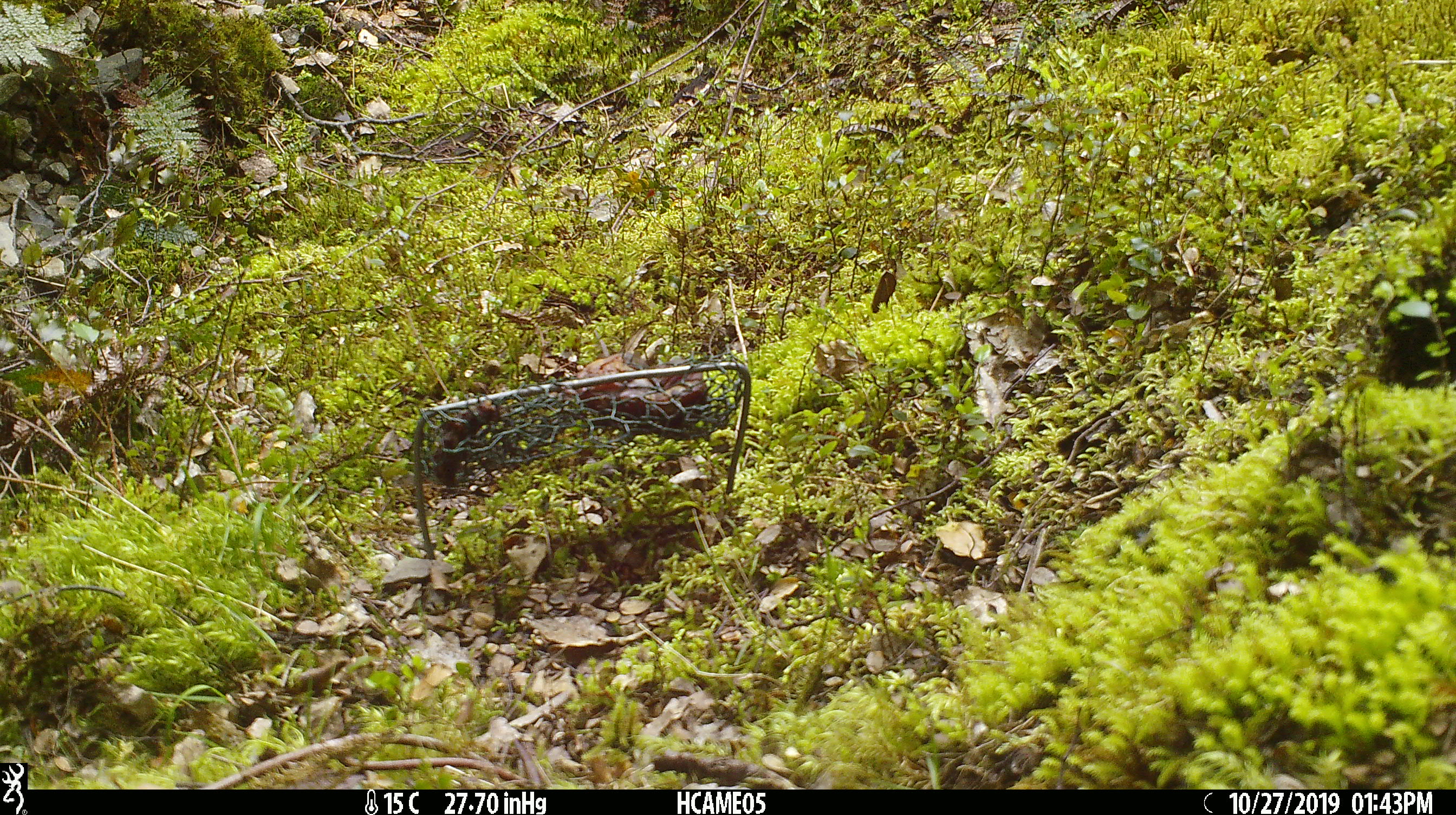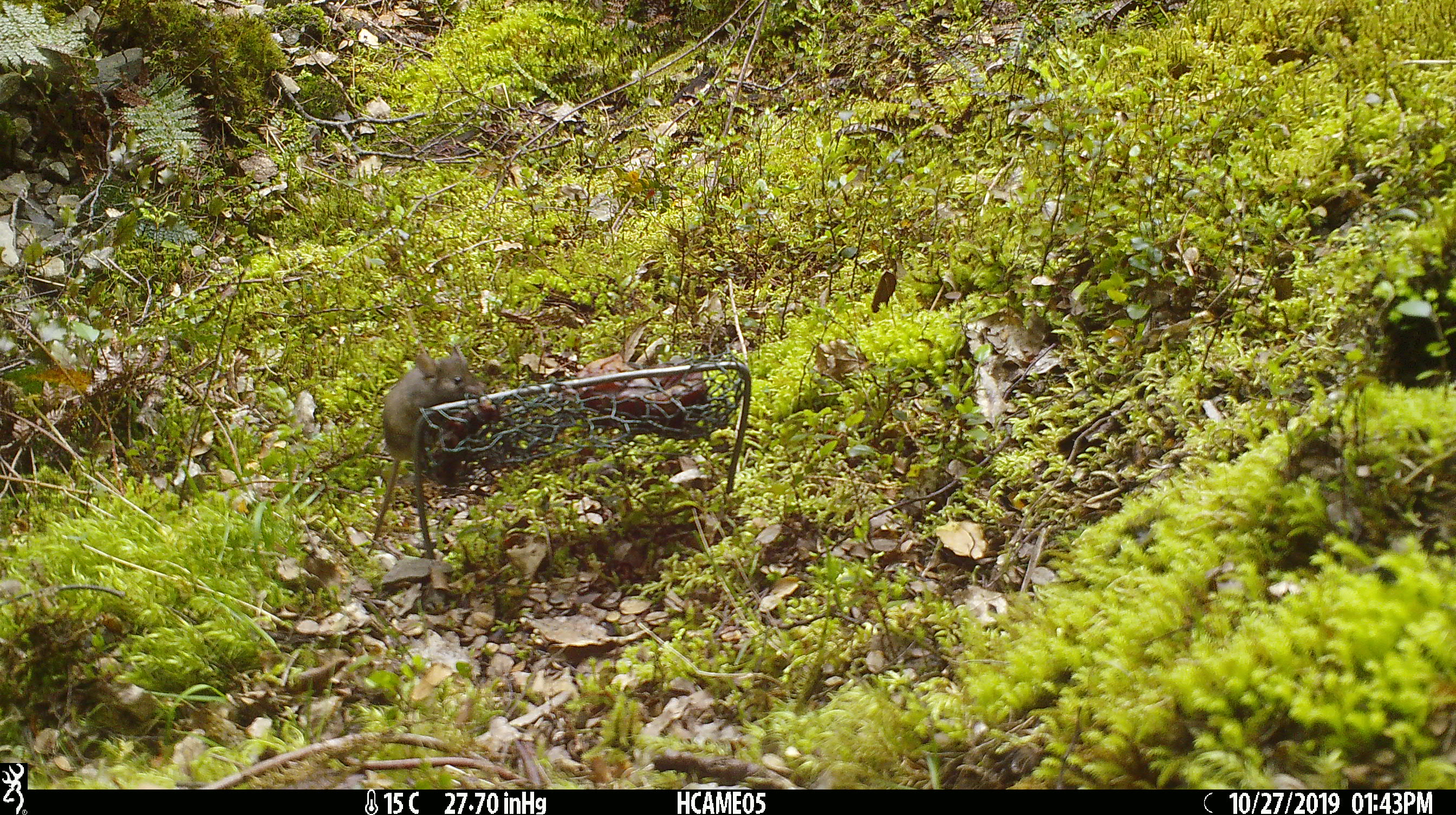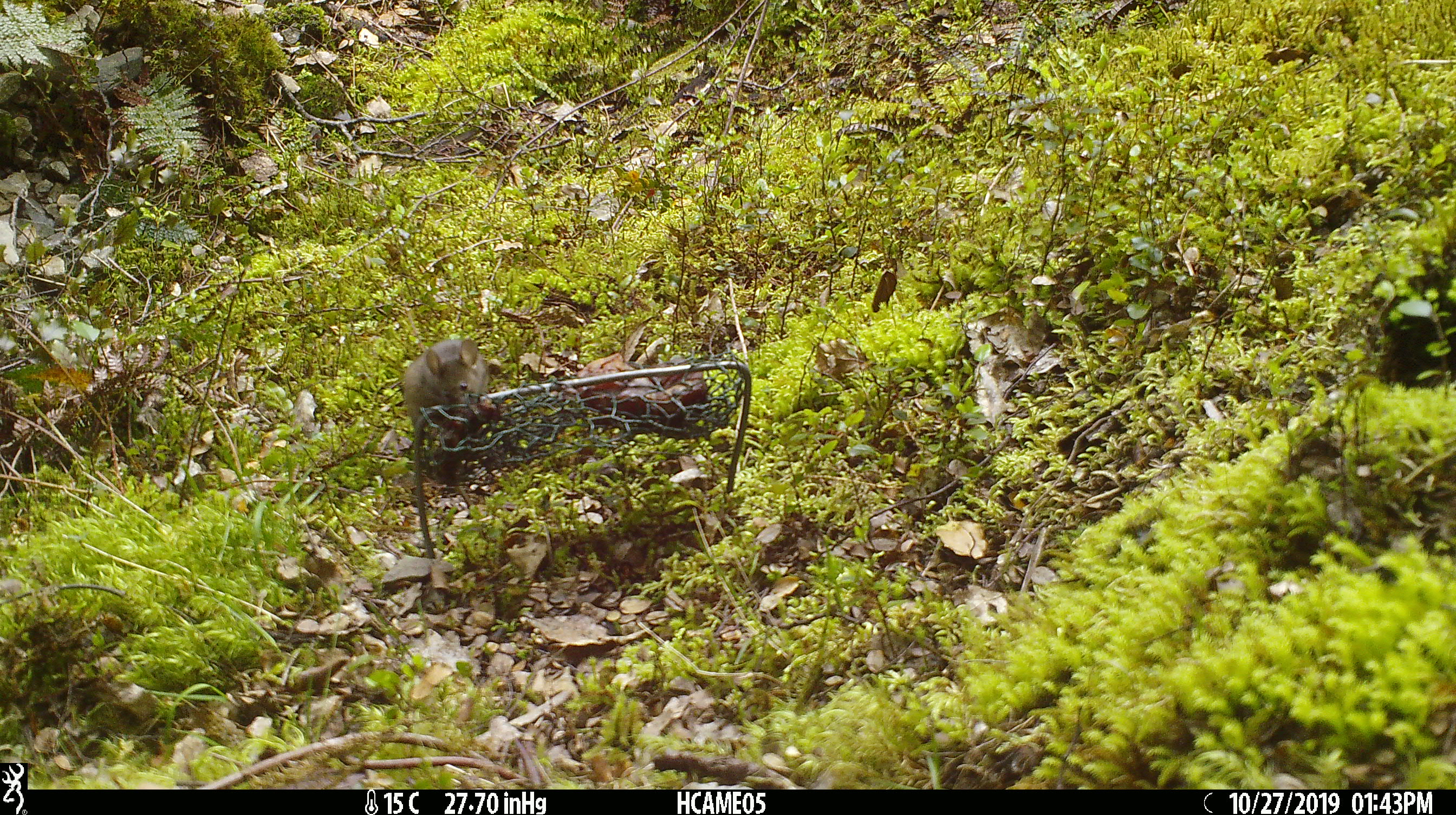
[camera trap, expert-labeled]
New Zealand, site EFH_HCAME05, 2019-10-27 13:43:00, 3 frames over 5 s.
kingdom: Animalia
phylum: Chordata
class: Mammalia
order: Rodentia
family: Muridae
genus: Mus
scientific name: Mus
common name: mouse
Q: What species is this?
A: Mouse (Mus).